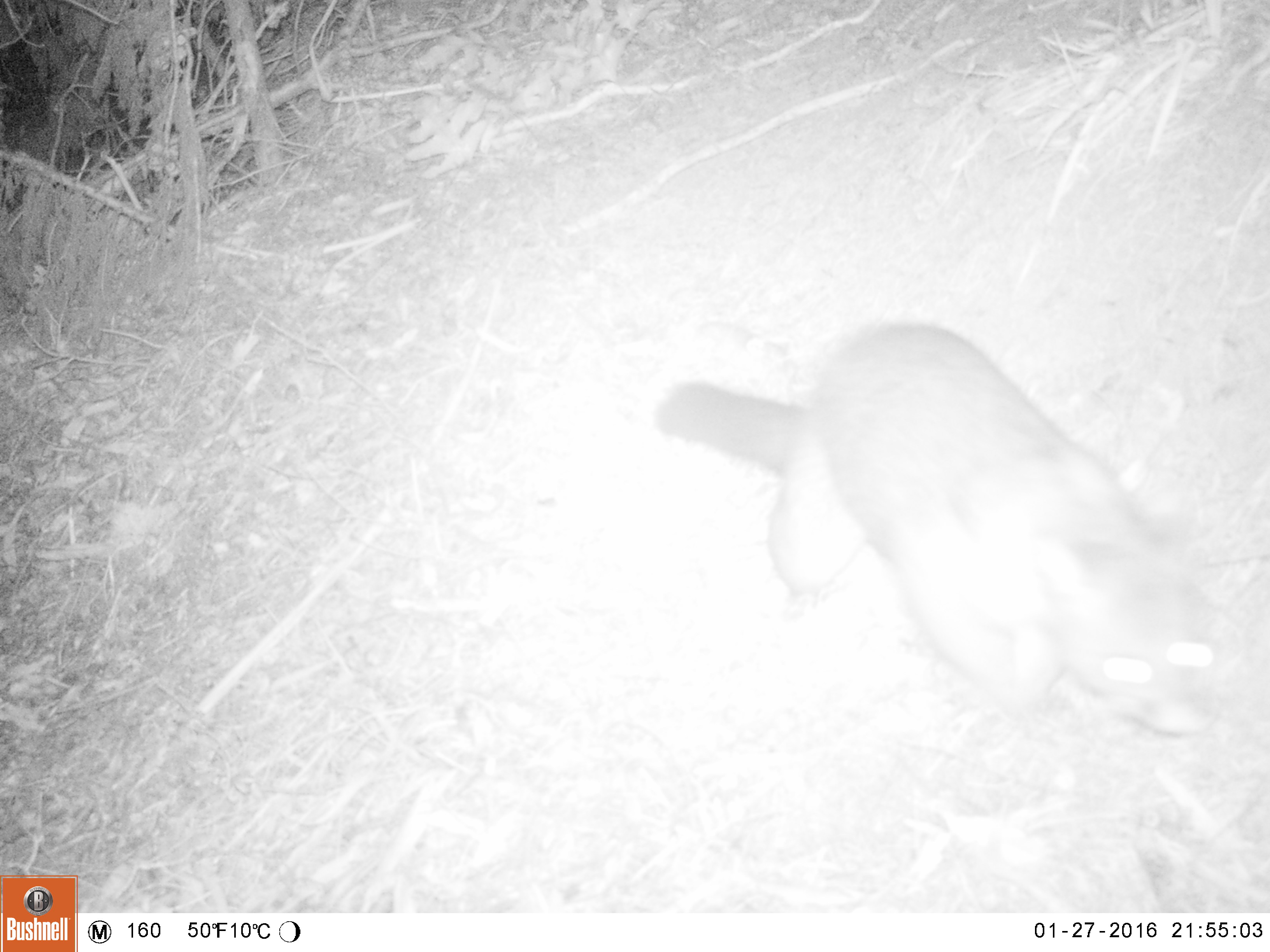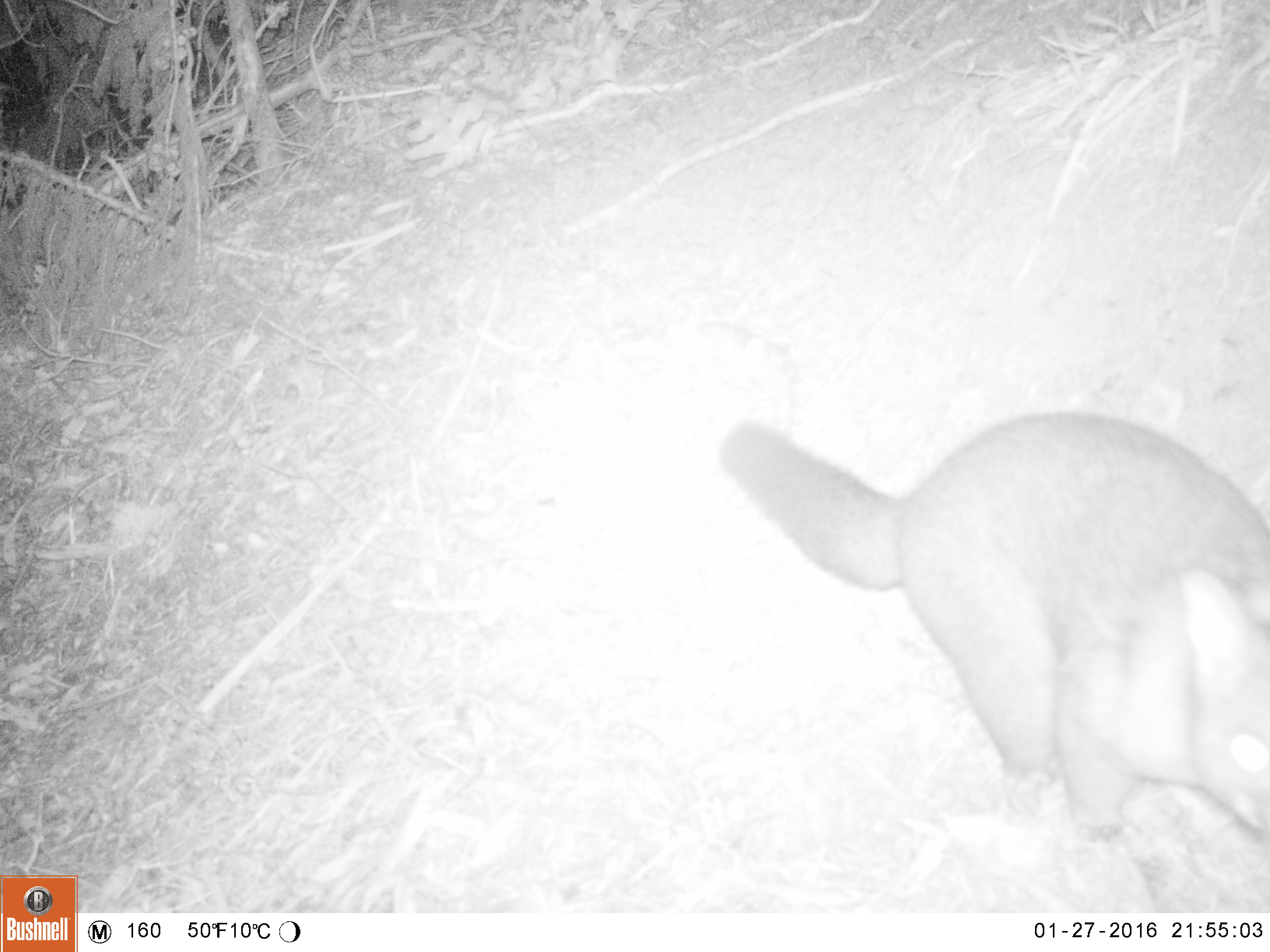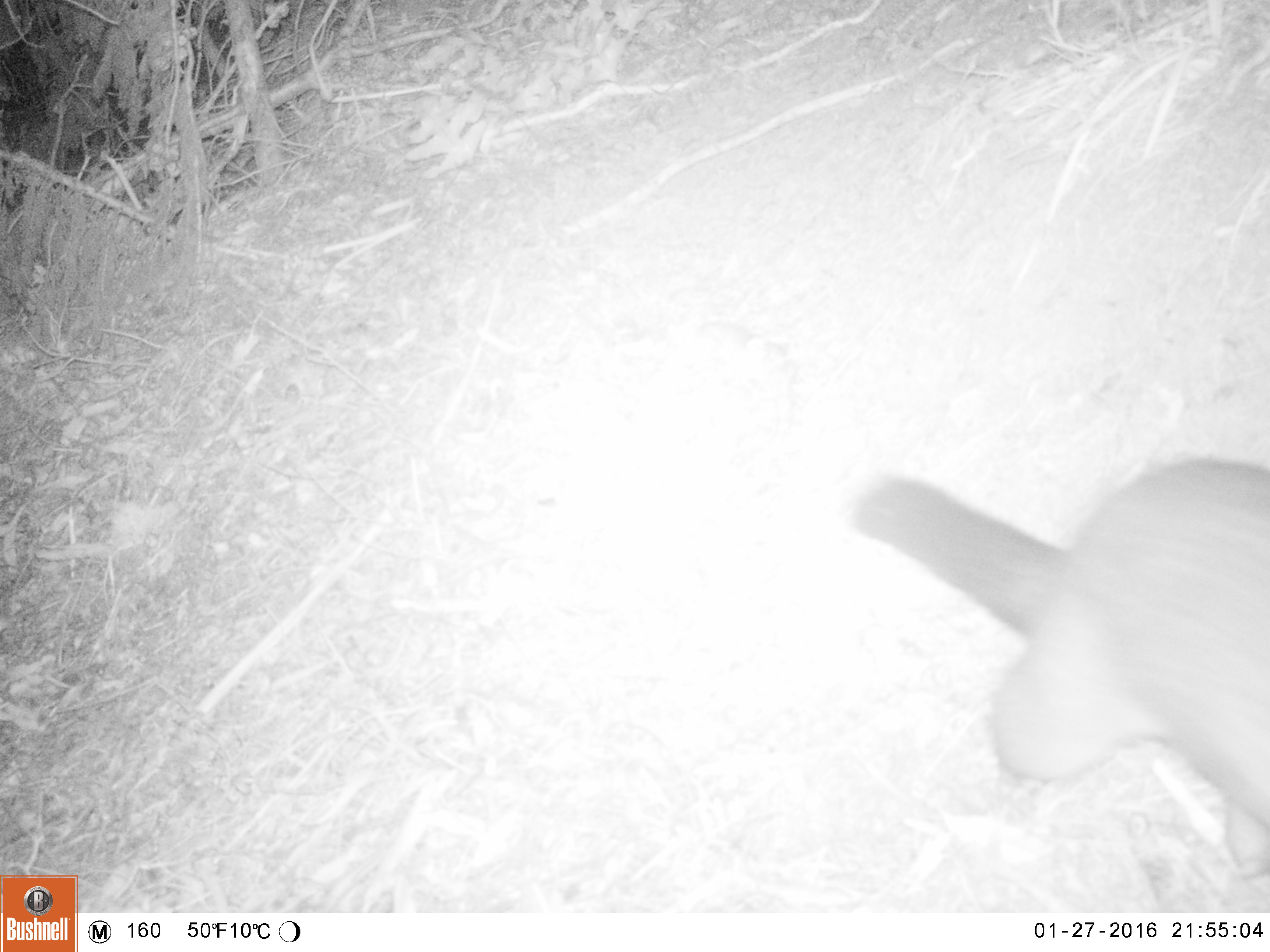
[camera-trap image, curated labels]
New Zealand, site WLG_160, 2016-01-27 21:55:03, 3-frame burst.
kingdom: Animalia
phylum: Chordata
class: Mammalia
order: Diprotodontia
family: Phalangeridae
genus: Trichosurus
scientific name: Trichosurus vulpecula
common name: common brushtail possum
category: possum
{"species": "possum (common brushtail possum) (Trichosurus vulpecula)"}